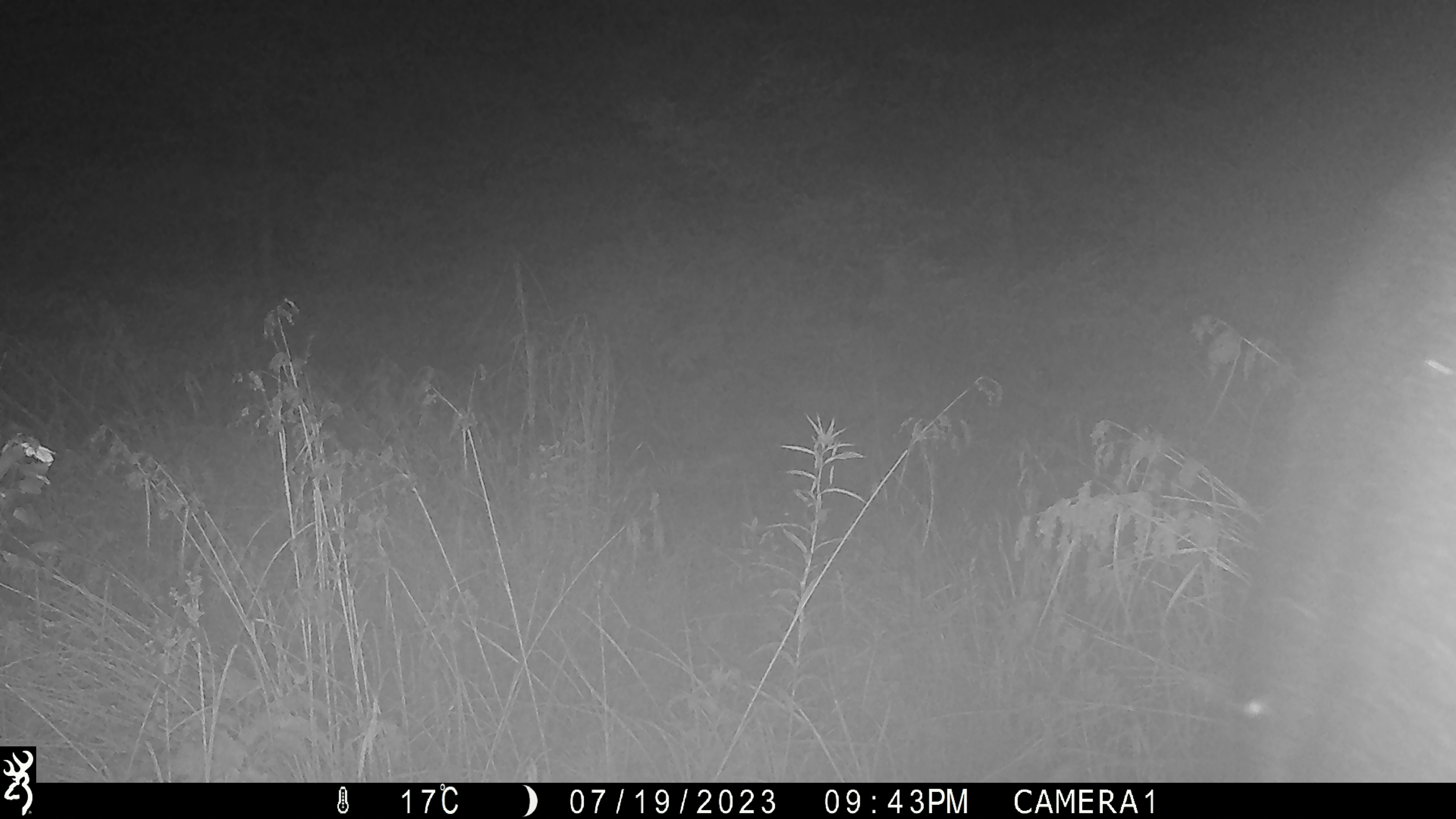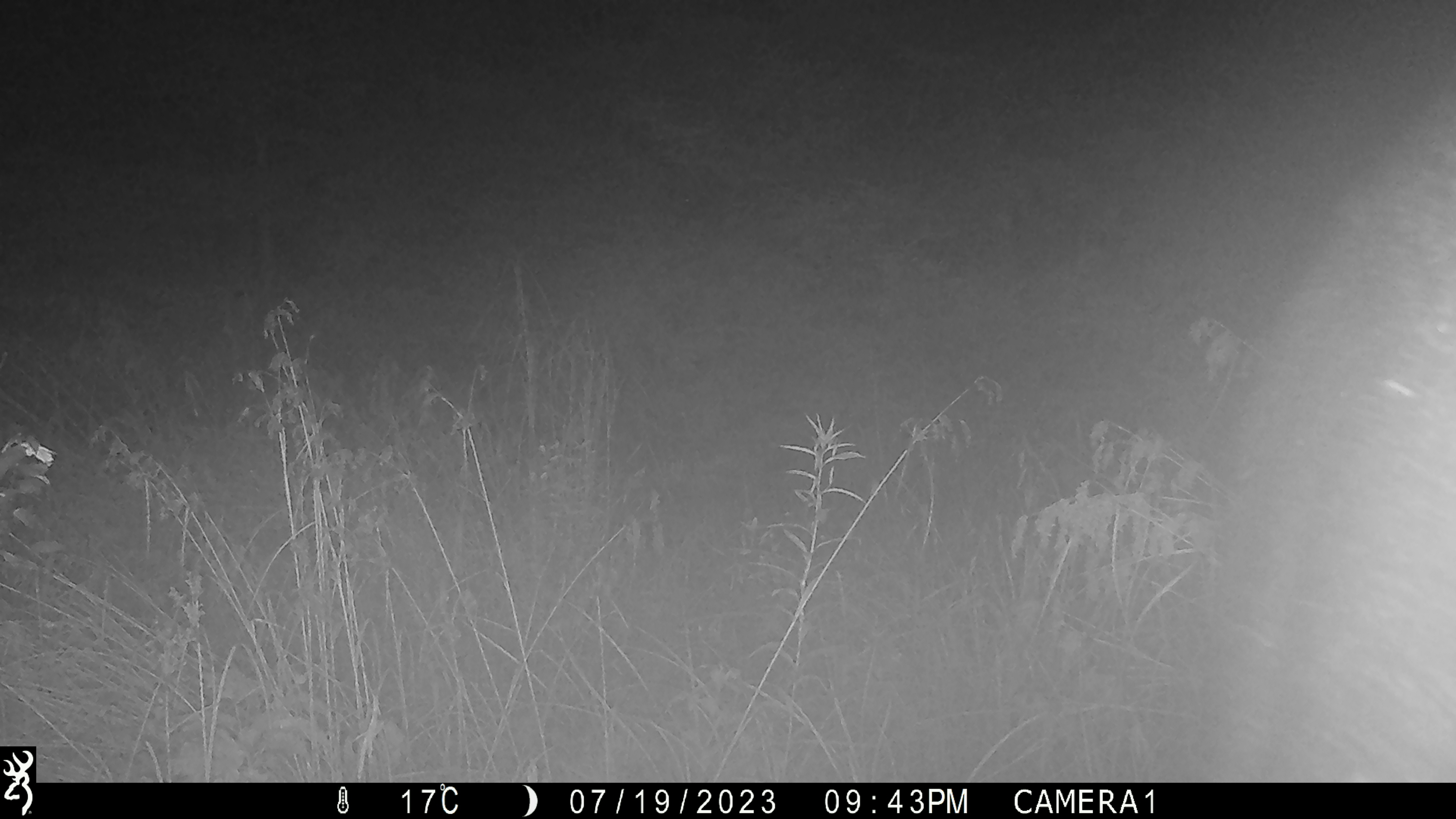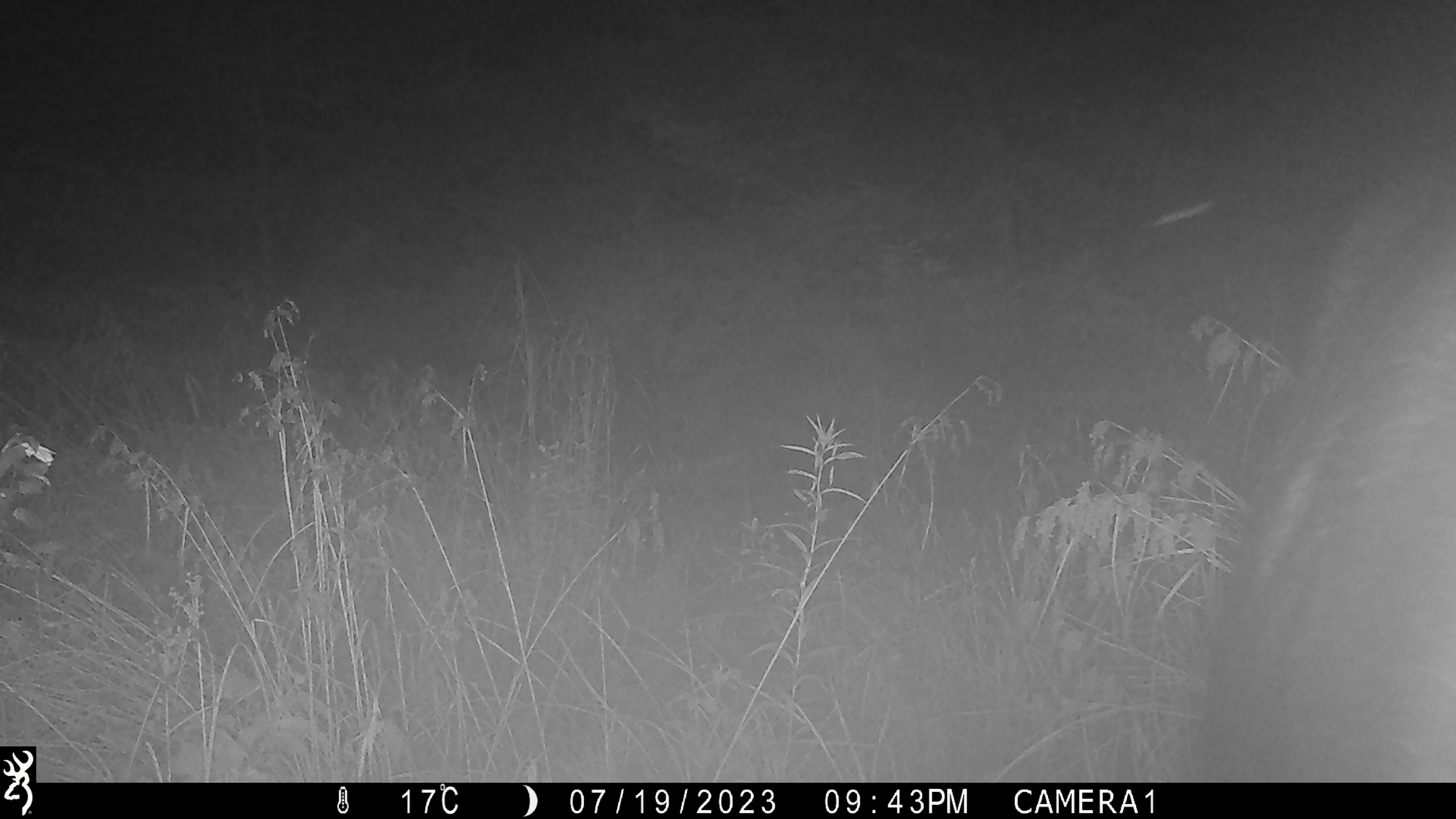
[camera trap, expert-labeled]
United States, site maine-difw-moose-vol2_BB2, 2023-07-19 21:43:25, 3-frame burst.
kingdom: Animalia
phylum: Chordata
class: Mammalia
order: Artiodactyla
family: Cervidae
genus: Alces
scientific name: Alces alces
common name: moose